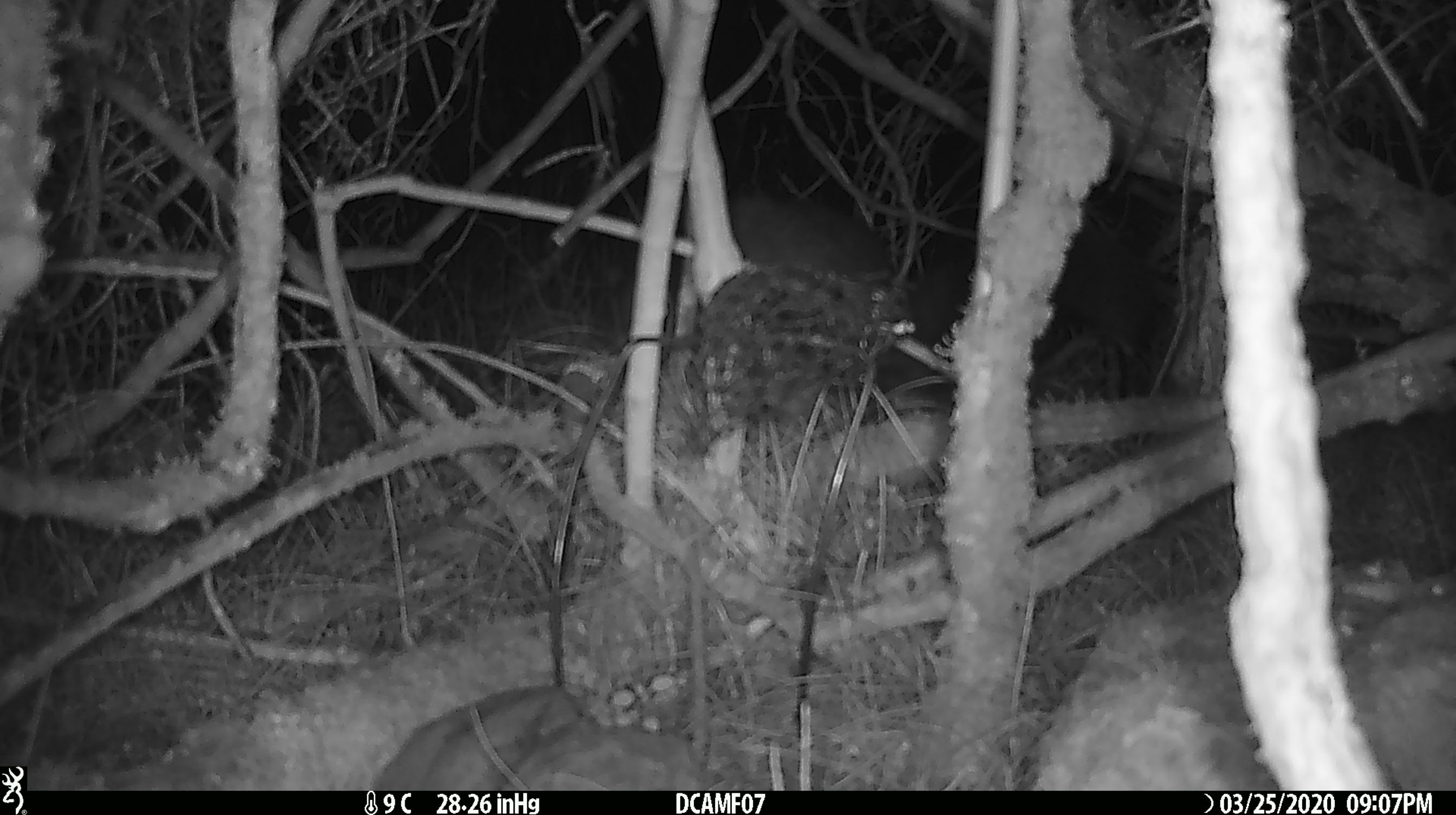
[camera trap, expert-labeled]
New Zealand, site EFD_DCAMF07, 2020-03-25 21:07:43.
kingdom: Animalia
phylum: Chordata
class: Mammalia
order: Diprotodontia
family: Phalangeridae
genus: Trichosurus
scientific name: Trichosurus vulpecula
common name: common brushtail possum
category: possum